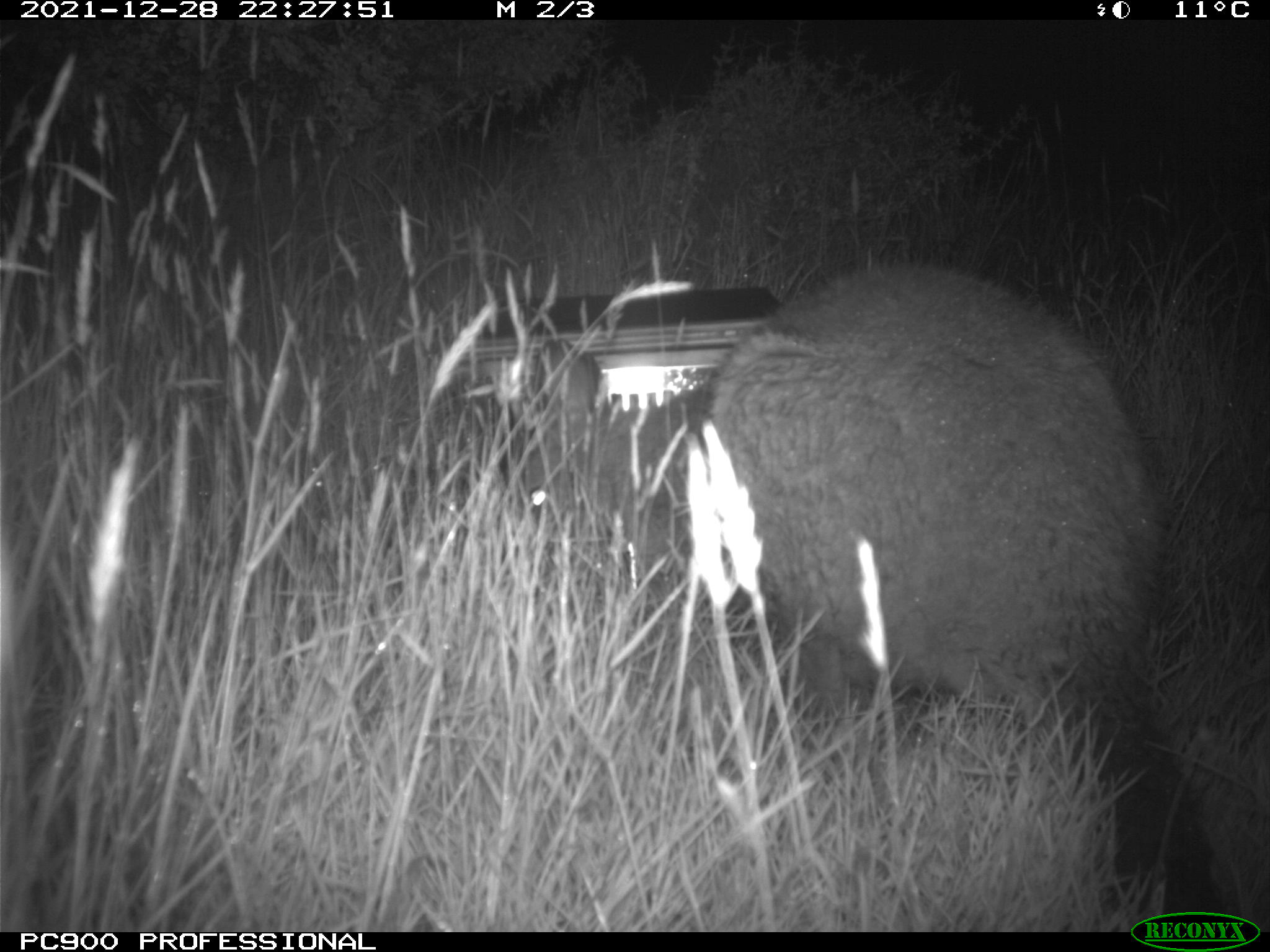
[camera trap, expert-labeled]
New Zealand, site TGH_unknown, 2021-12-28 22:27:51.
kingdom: Animalia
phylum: Chordata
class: Mammalia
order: Diprotodontia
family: Macropodidae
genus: Notamacropus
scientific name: Notamacropus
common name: wallaby